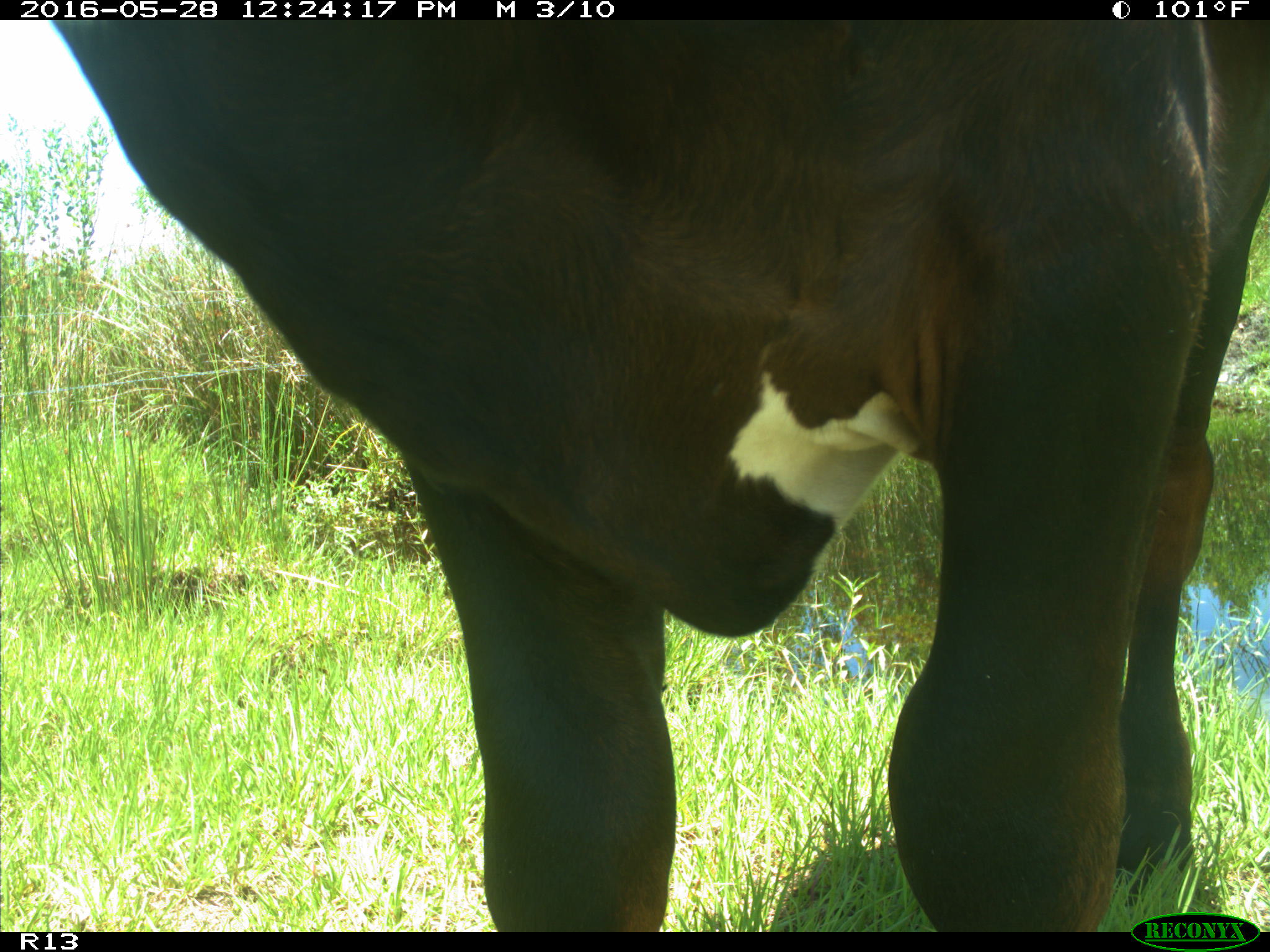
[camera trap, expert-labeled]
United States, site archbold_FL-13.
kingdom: Animalia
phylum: Chordata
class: Mammalia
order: Artiodactyla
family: Bovidae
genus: Bos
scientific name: Bos taurus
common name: domestic cow